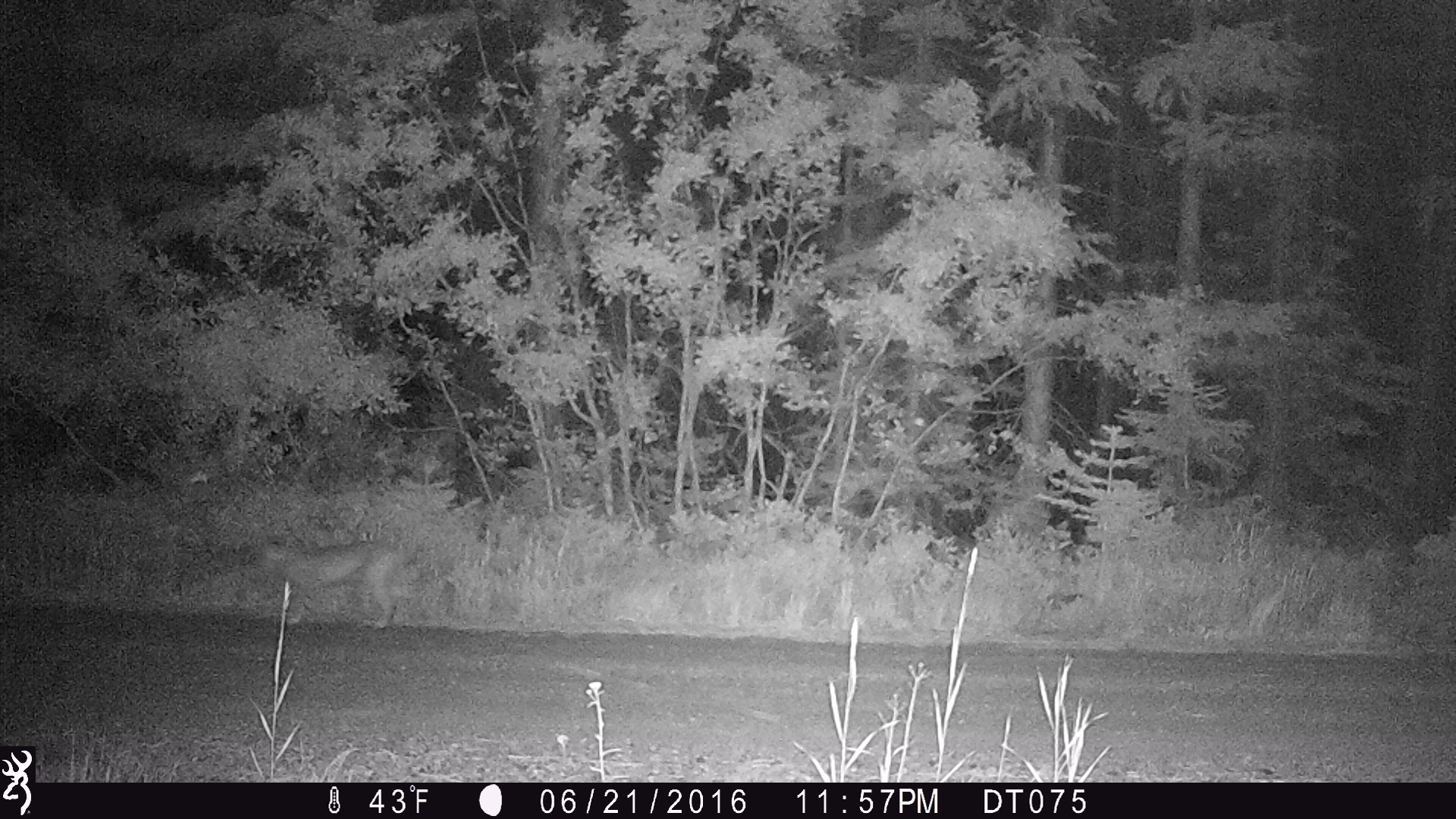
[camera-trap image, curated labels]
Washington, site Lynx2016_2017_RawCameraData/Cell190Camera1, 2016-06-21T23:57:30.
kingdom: Animalia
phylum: Chordata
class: Mammalia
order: Carnivora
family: Felidae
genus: Lynx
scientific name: Lynx rufus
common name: bobcat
Lynx rufus (bobcat). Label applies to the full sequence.